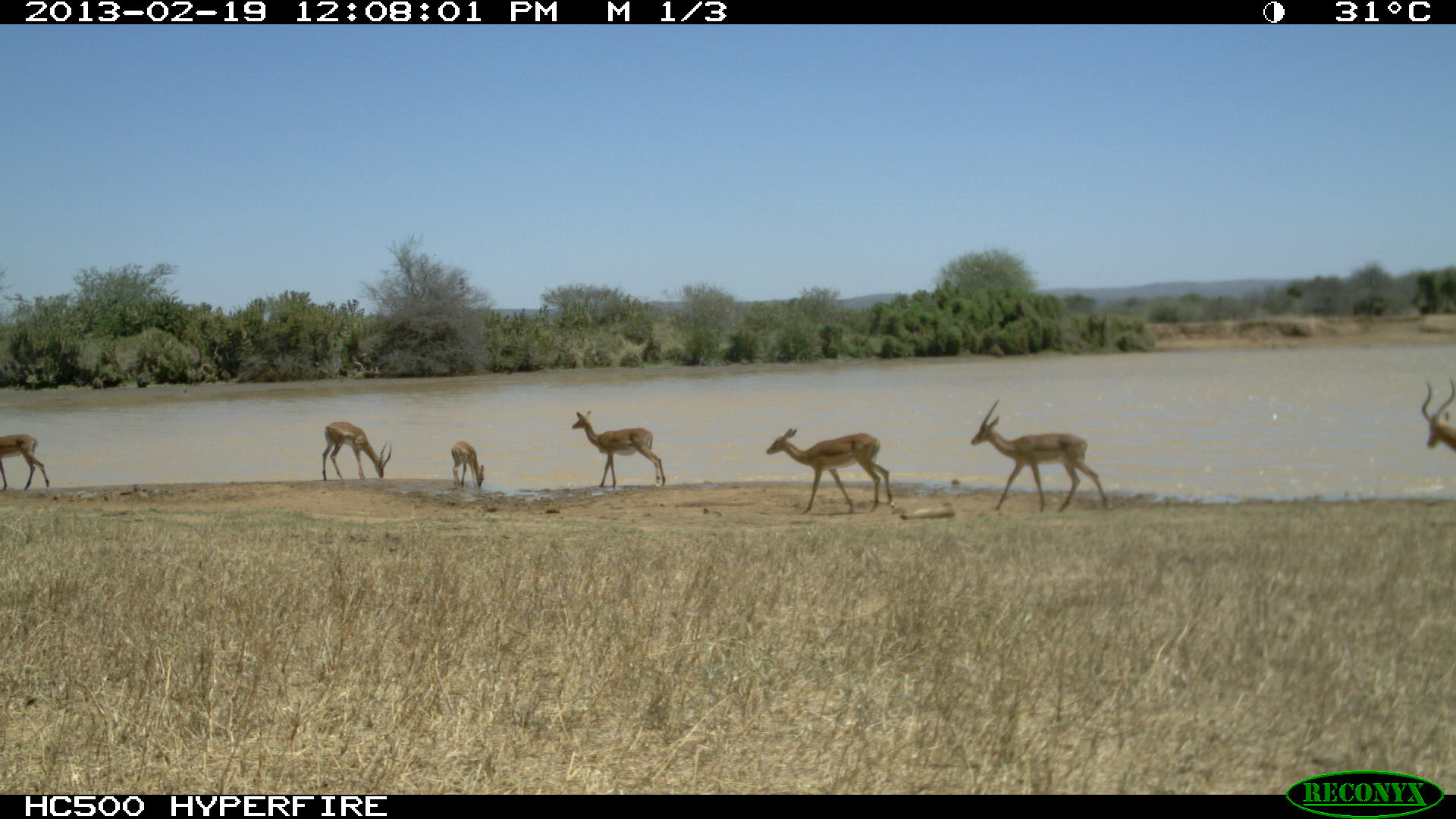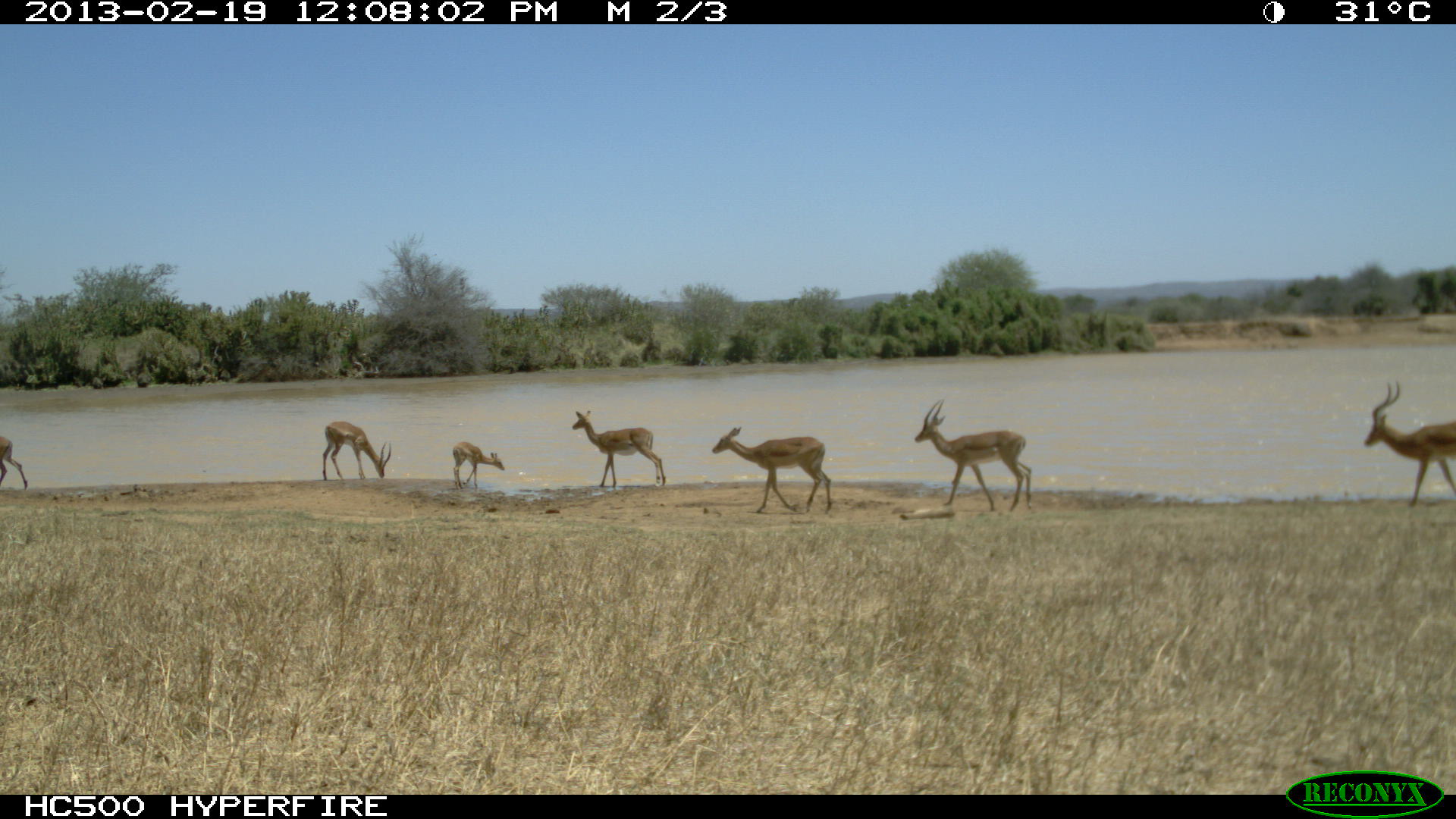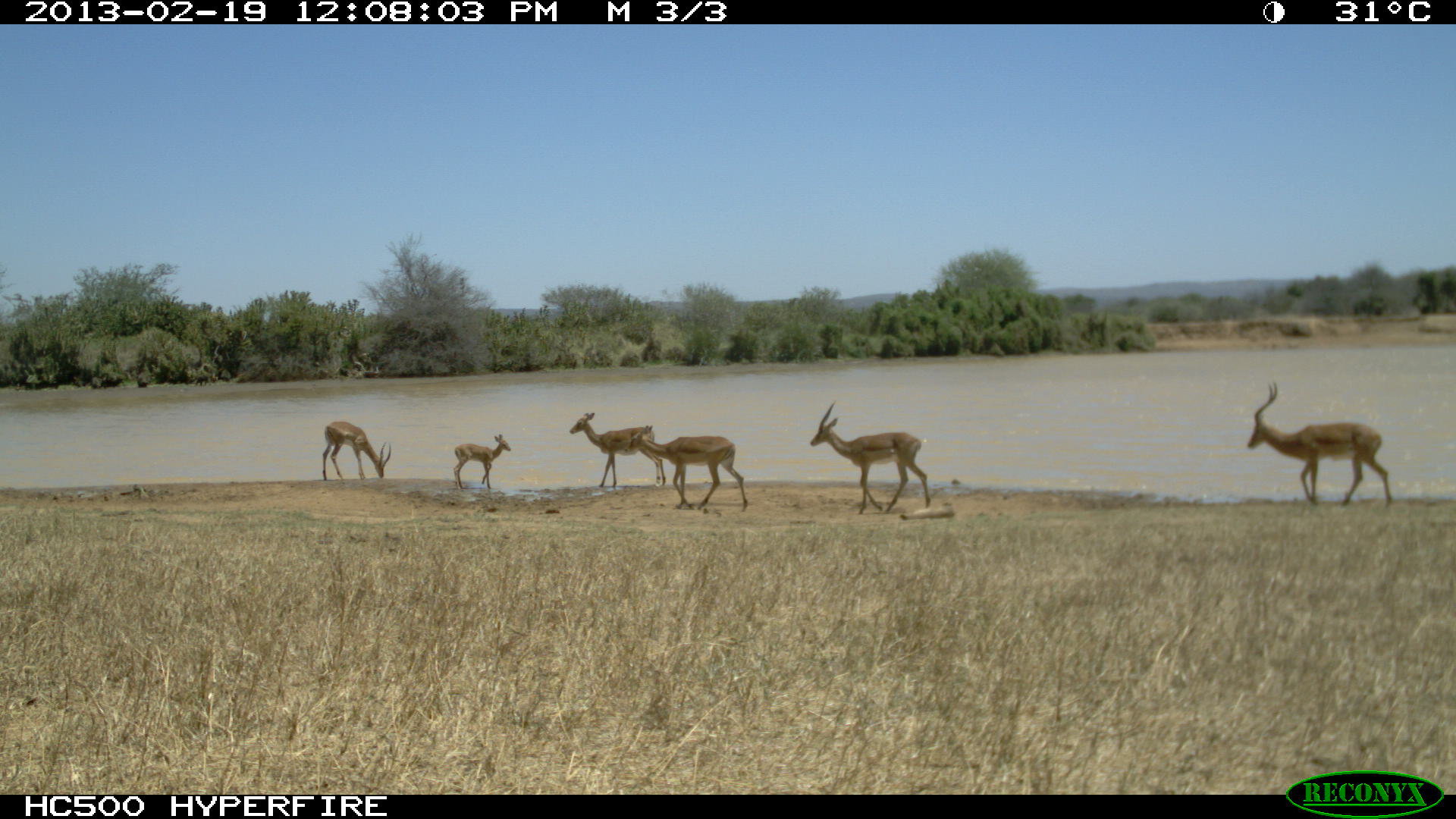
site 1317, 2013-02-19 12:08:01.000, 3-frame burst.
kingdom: Animalia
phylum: Chordata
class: Mammalia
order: Artiodactyla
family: Bovidae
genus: Aepyceros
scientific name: Aepyceros melampus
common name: impala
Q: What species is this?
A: Aepyceros melampus (impala).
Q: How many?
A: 6.